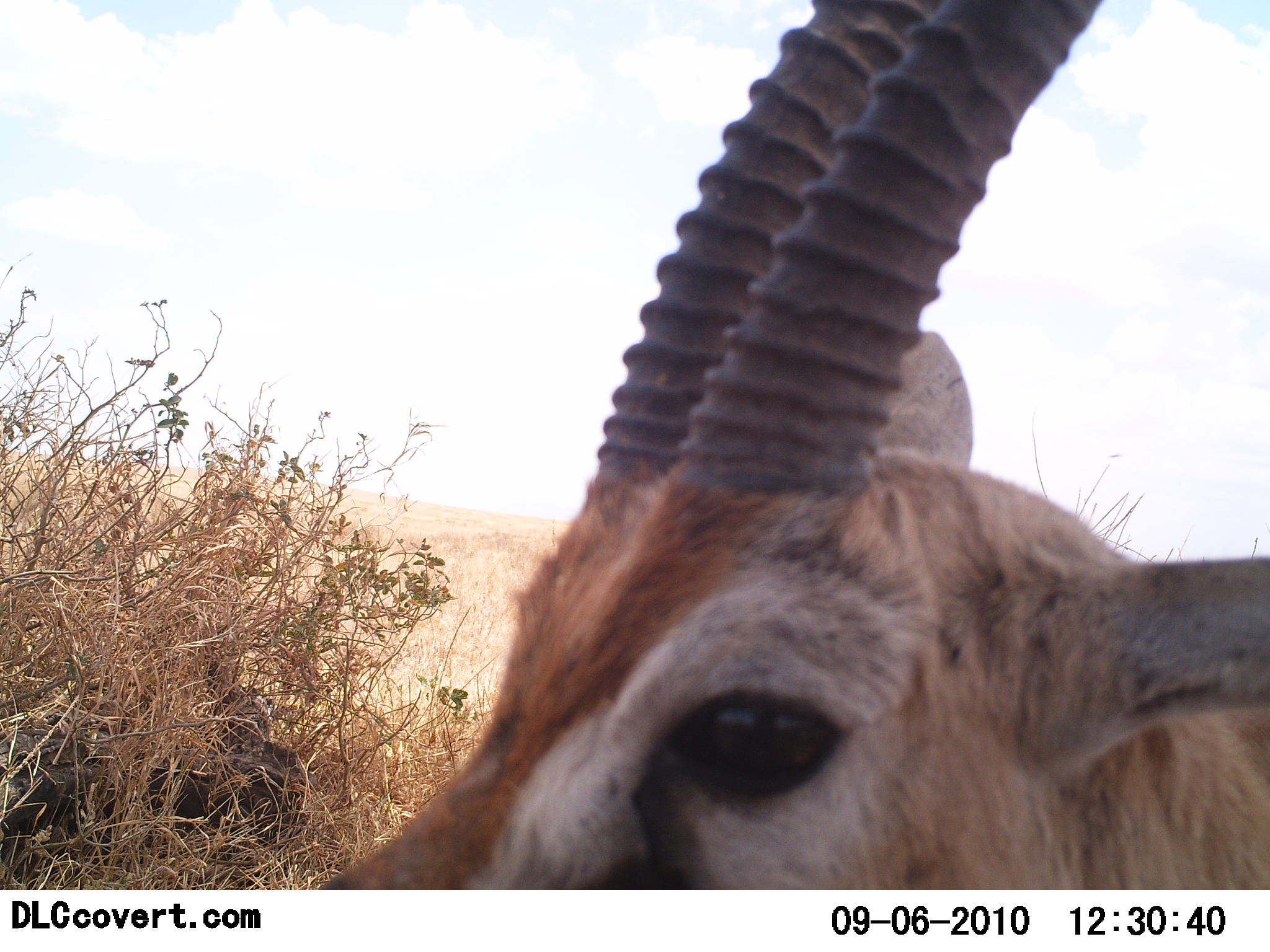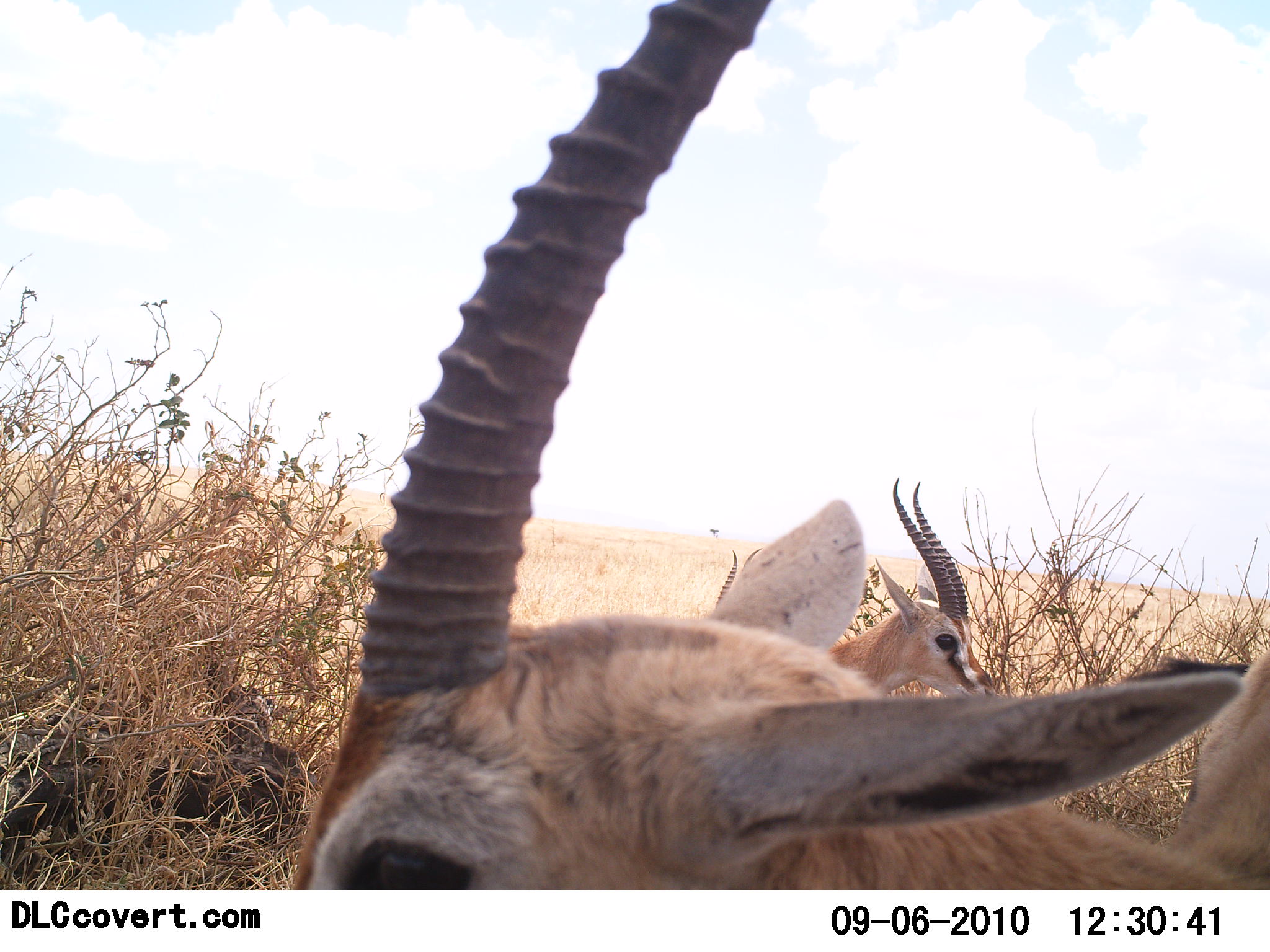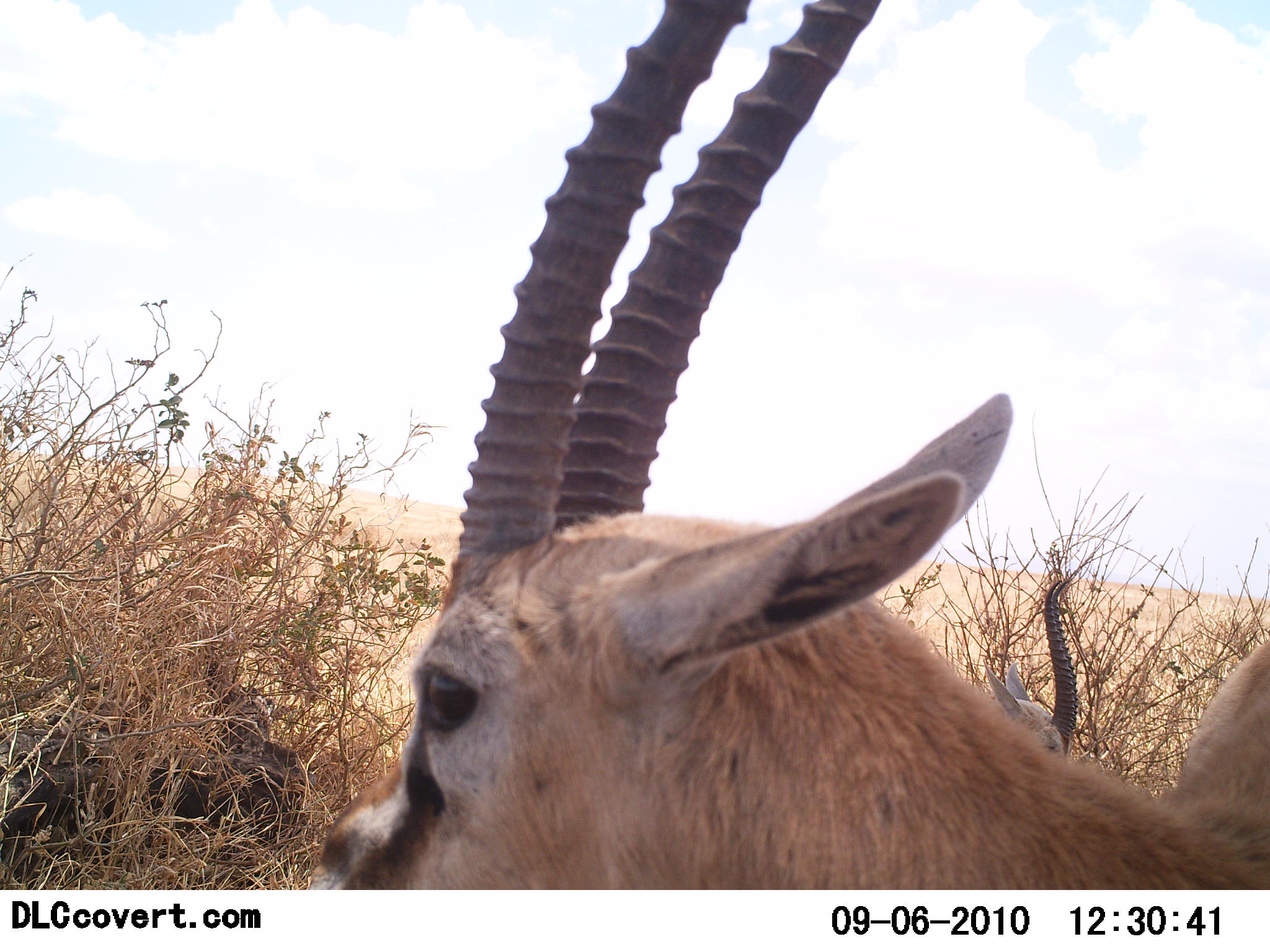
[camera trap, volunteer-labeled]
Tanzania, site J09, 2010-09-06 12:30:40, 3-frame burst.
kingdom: Animalia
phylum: Chordata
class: Mammalia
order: Artiodactyla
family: Bovidae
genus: Eudorcas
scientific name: Eudorcas thomsonii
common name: thomson's gazelle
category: gazellethomsons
Gazellethomsons (thomson's gazelle) (Eudorcas thomsonii), count 2. Behavior (volunteer vote fractions): standing 88%, resting 19%, moving 0%, interacting 0%. Young present (vote fraction): 0%. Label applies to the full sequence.